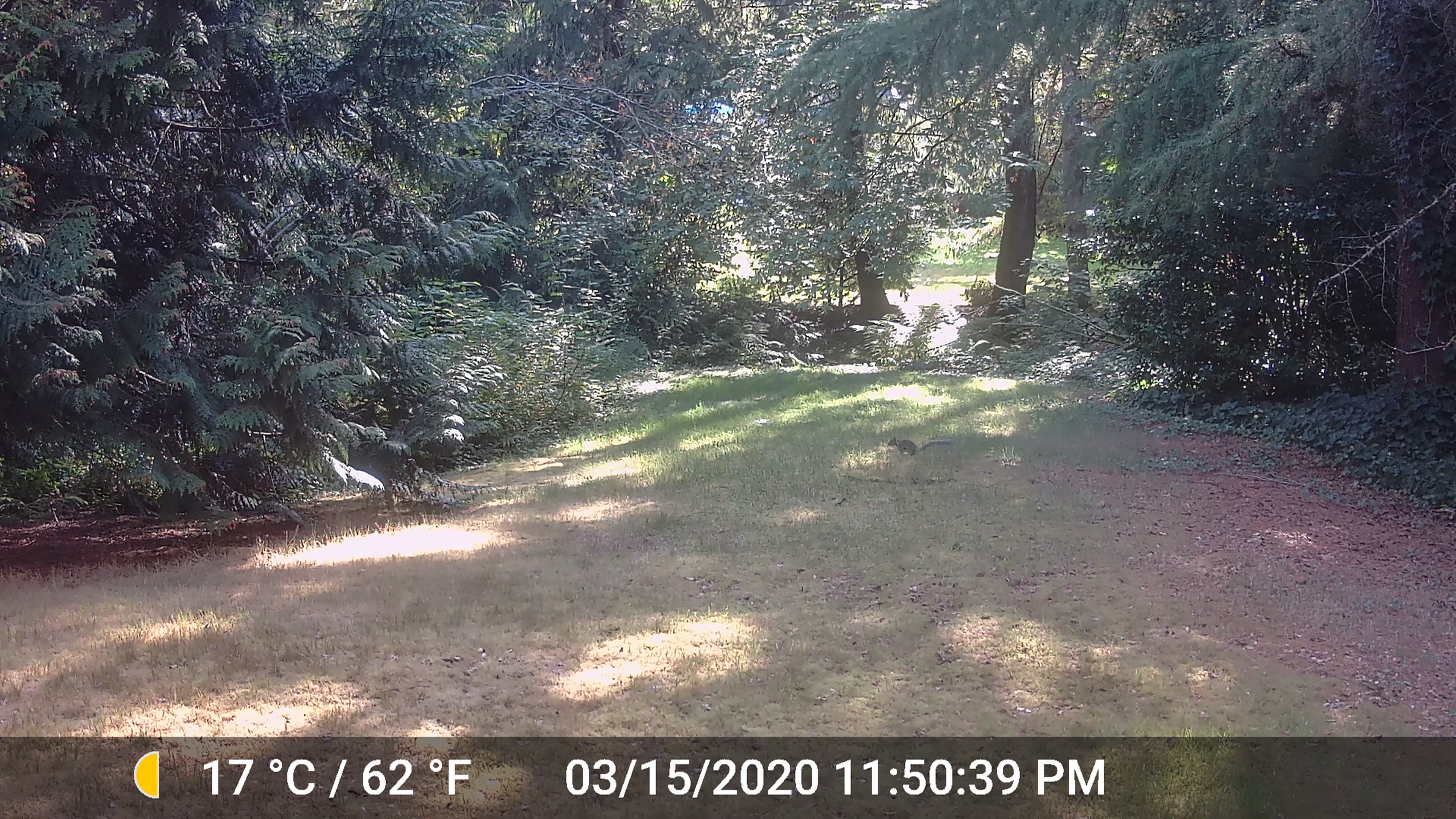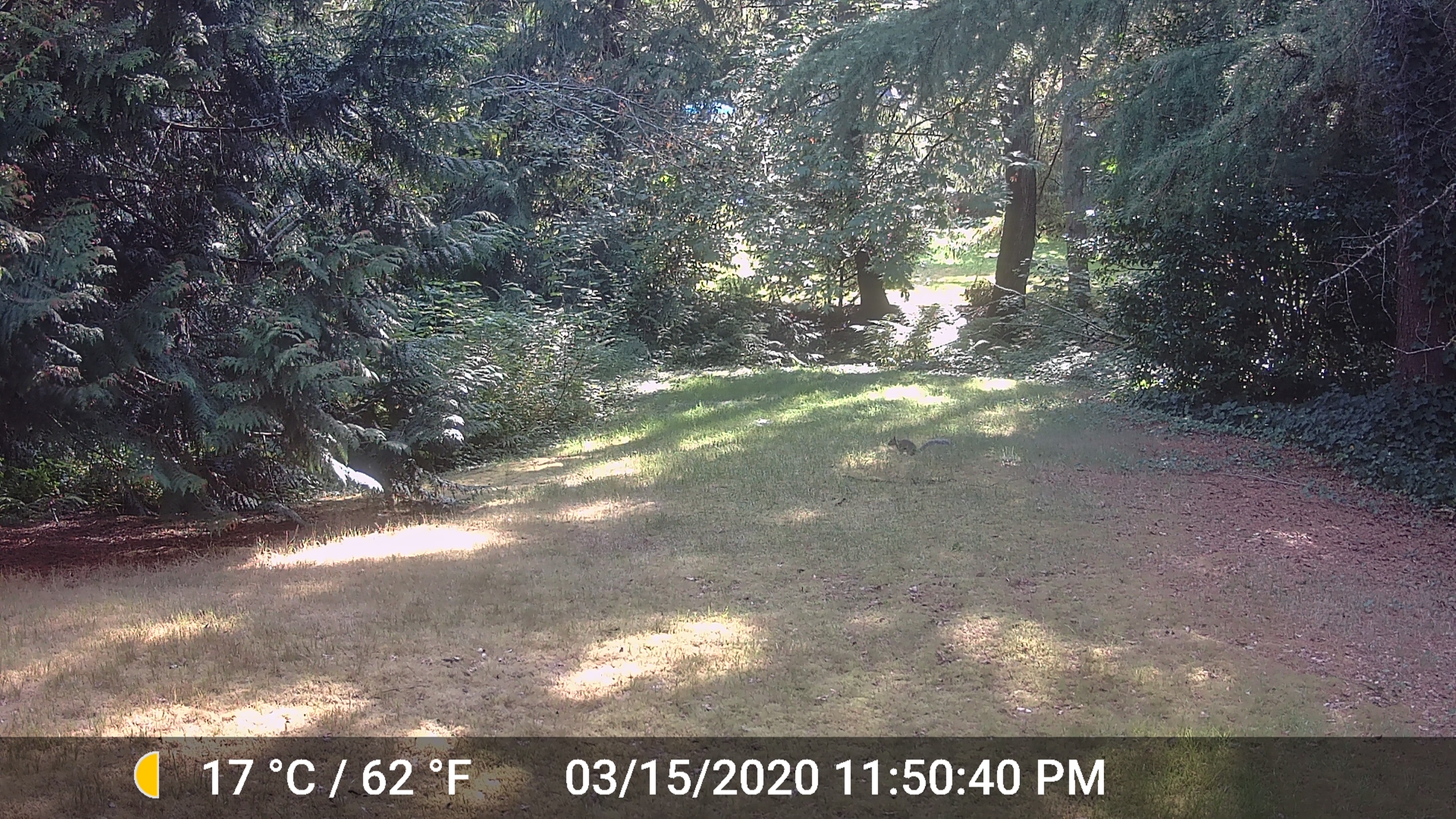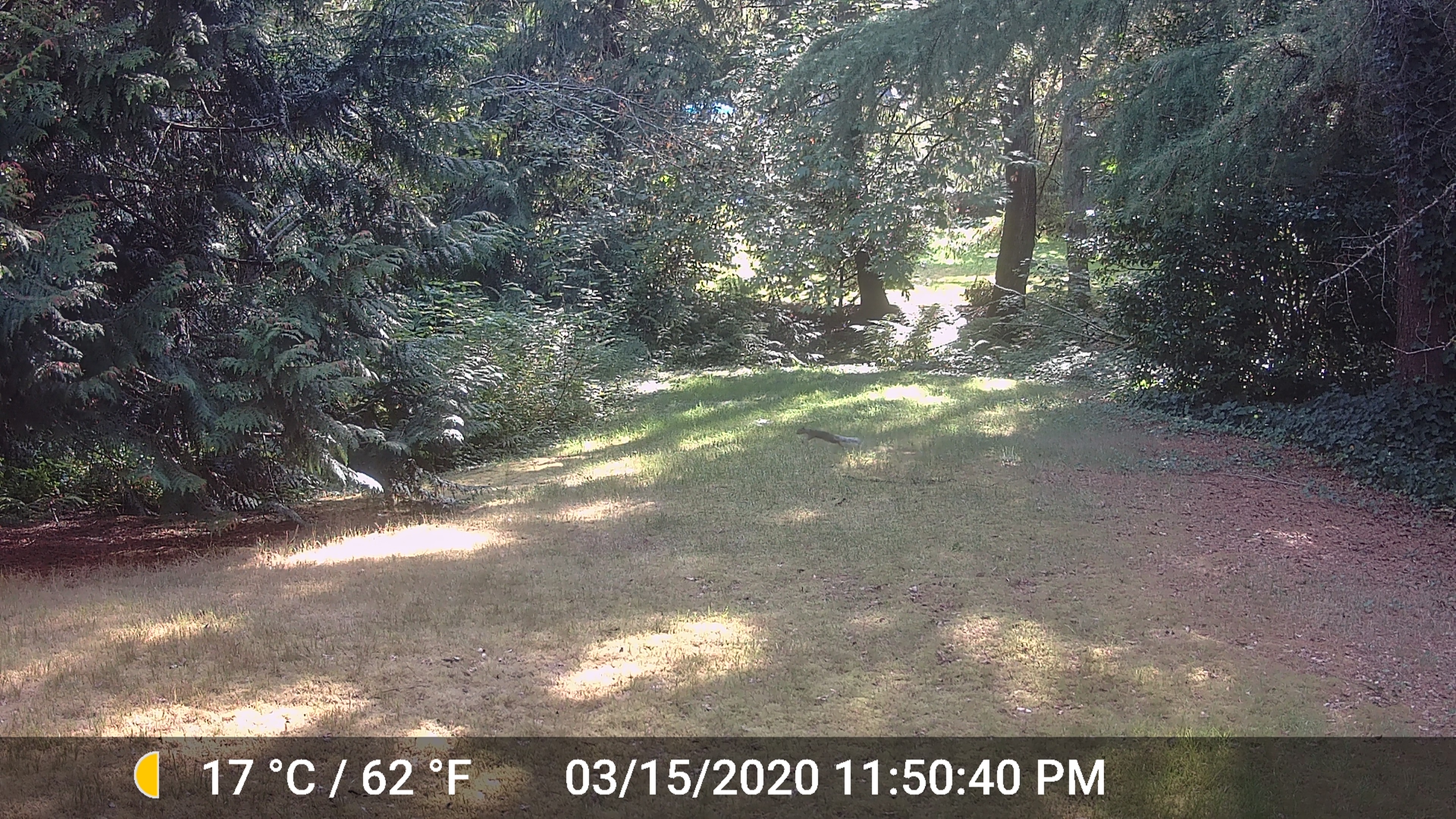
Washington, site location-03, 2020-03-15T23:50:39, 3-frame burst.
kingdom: Animalia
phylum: Chordata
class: Mammalia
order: Rodentia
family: Sciuridae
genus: Sciurus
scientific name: Sciurus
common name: squirrel